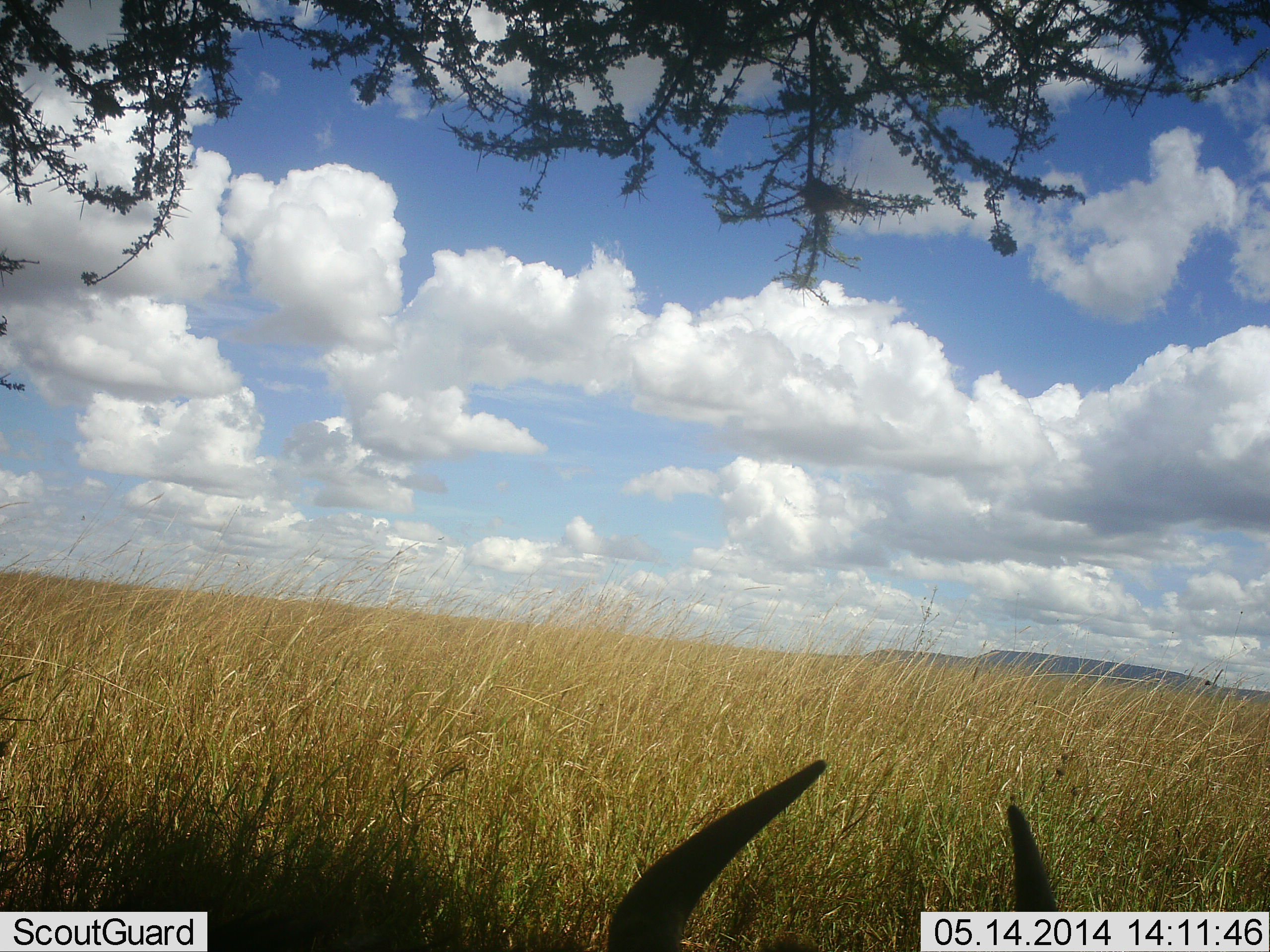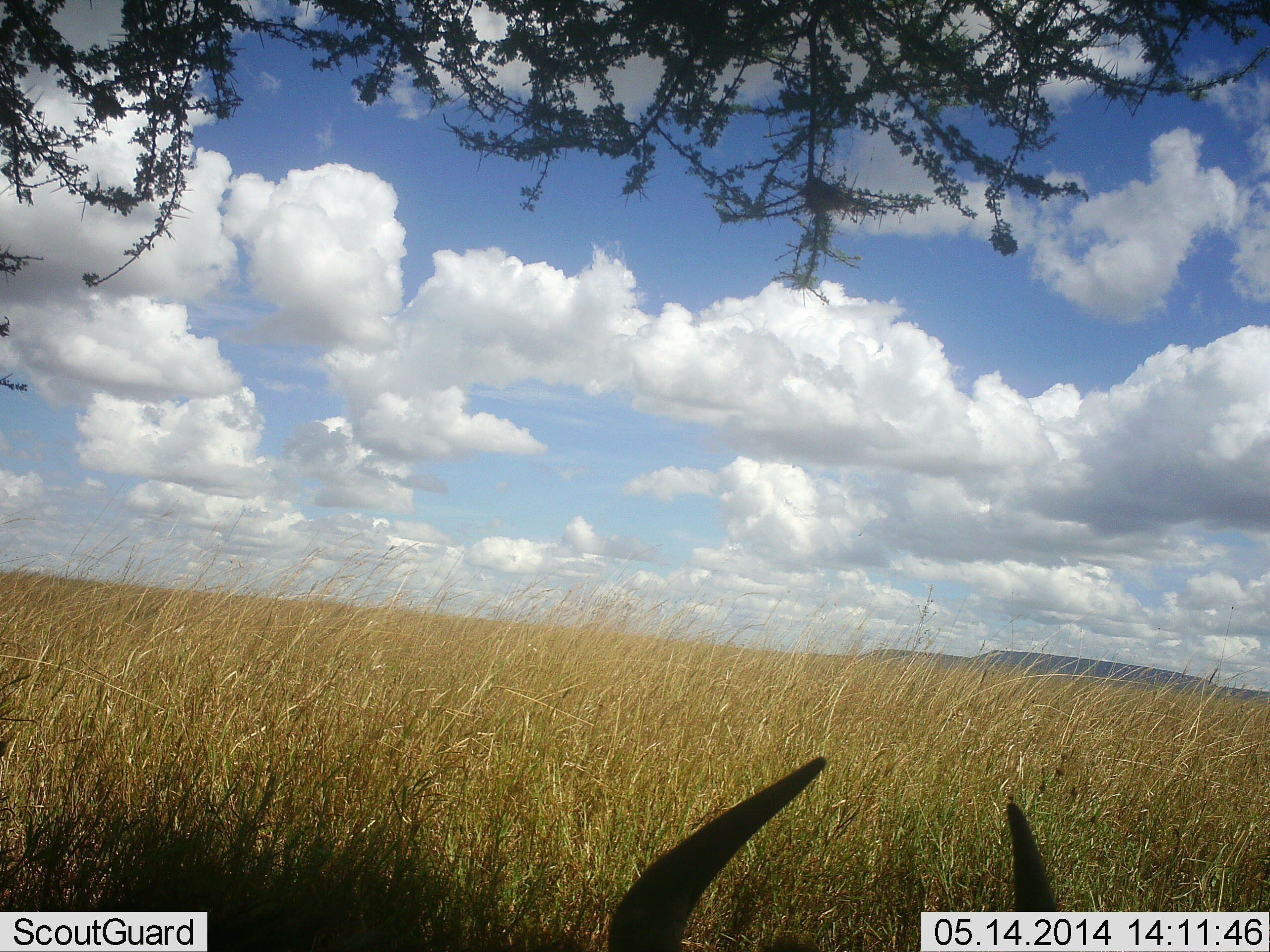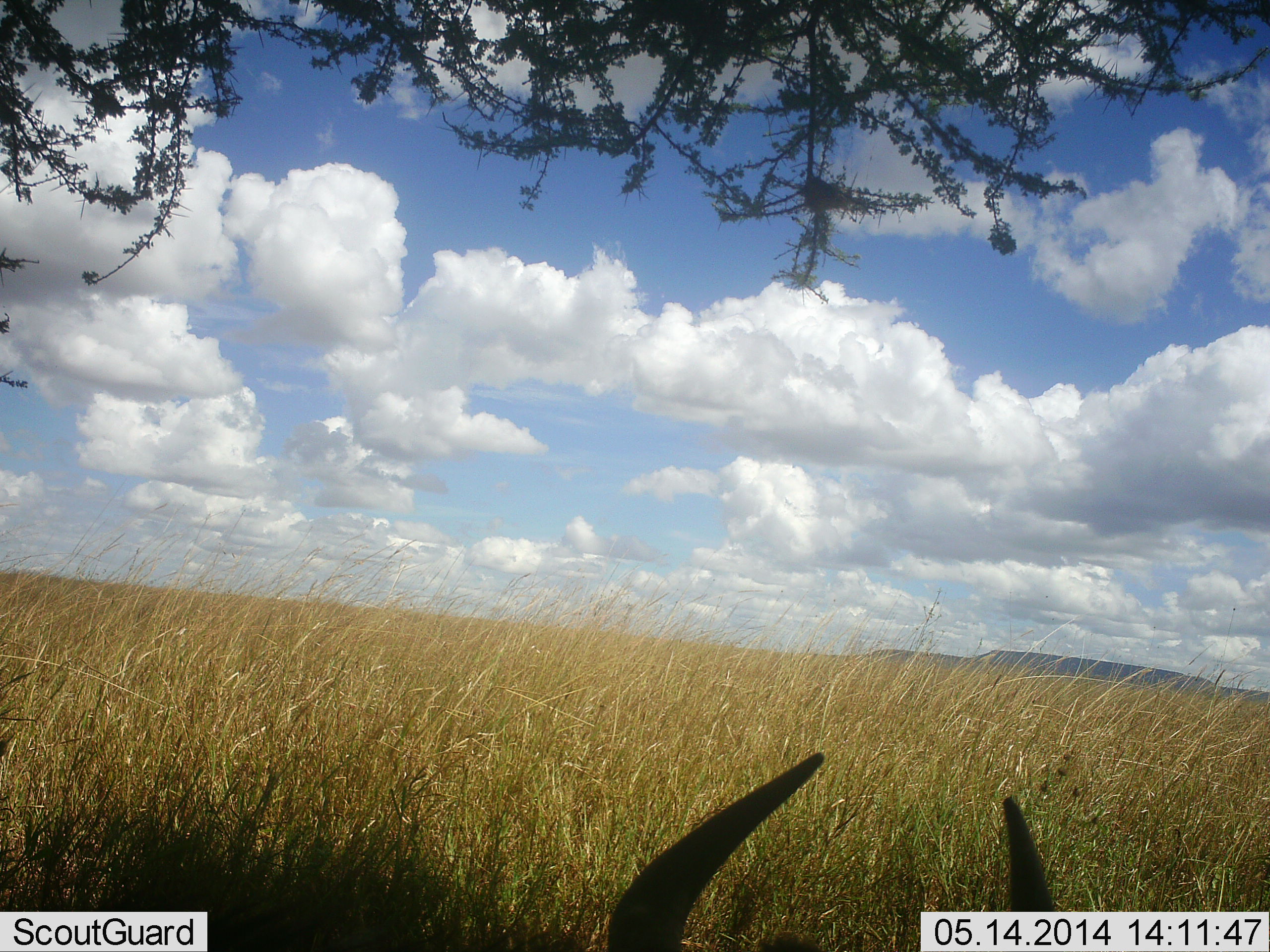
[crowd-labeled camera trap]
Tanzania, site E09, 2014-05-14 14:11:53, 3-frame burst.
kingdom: Animalia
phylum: Chordata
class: Mammalia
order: Artiodactyla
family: Bovidae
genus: Connochaetes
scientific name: Connochaetes taurinus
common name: blue wildebeest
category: wildebeest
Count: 1.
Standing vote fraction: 0%.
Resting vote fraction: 100%.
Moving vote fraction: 0%.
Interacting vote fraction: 0%.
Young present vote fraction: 0%.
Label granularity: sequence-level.